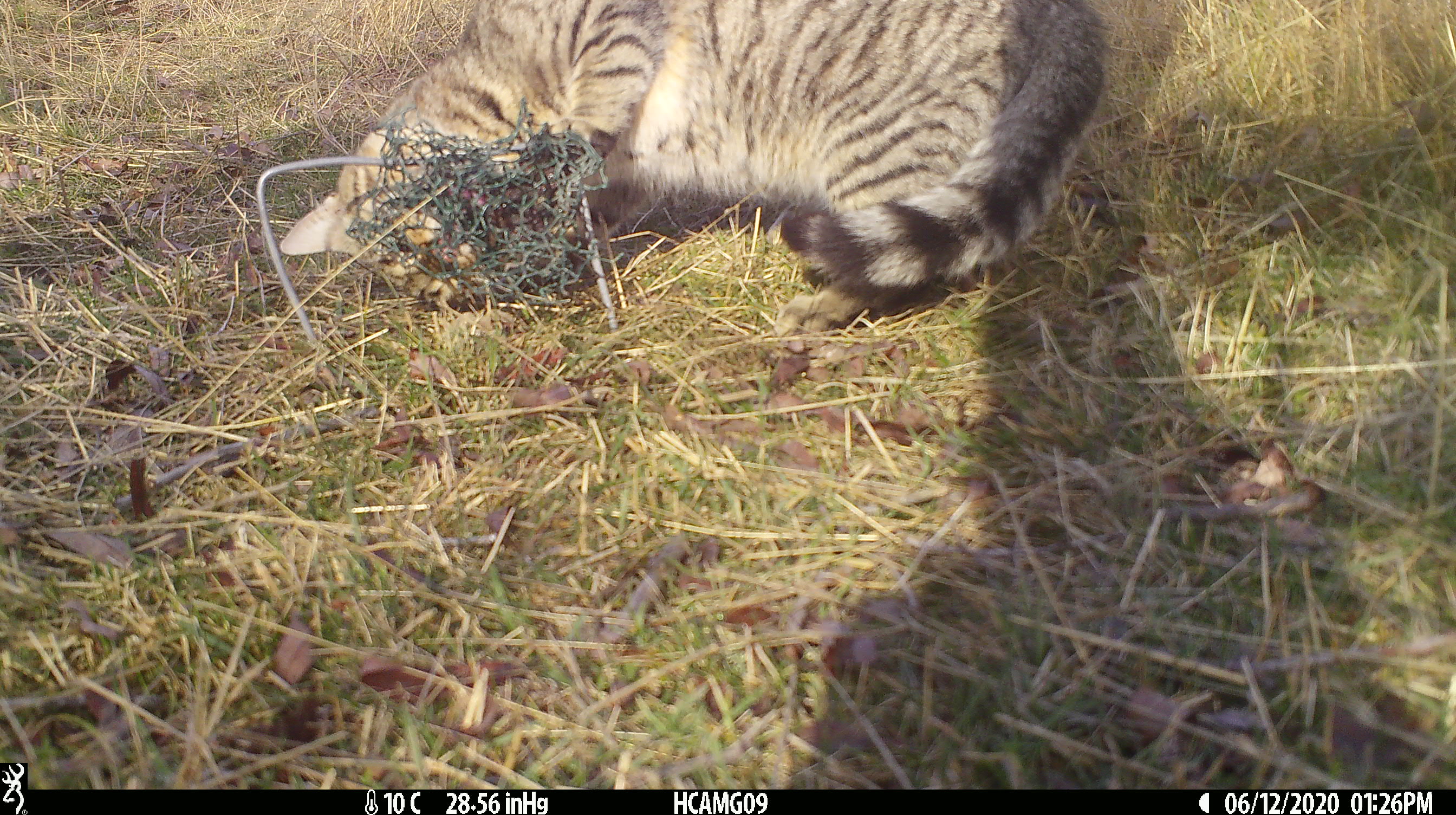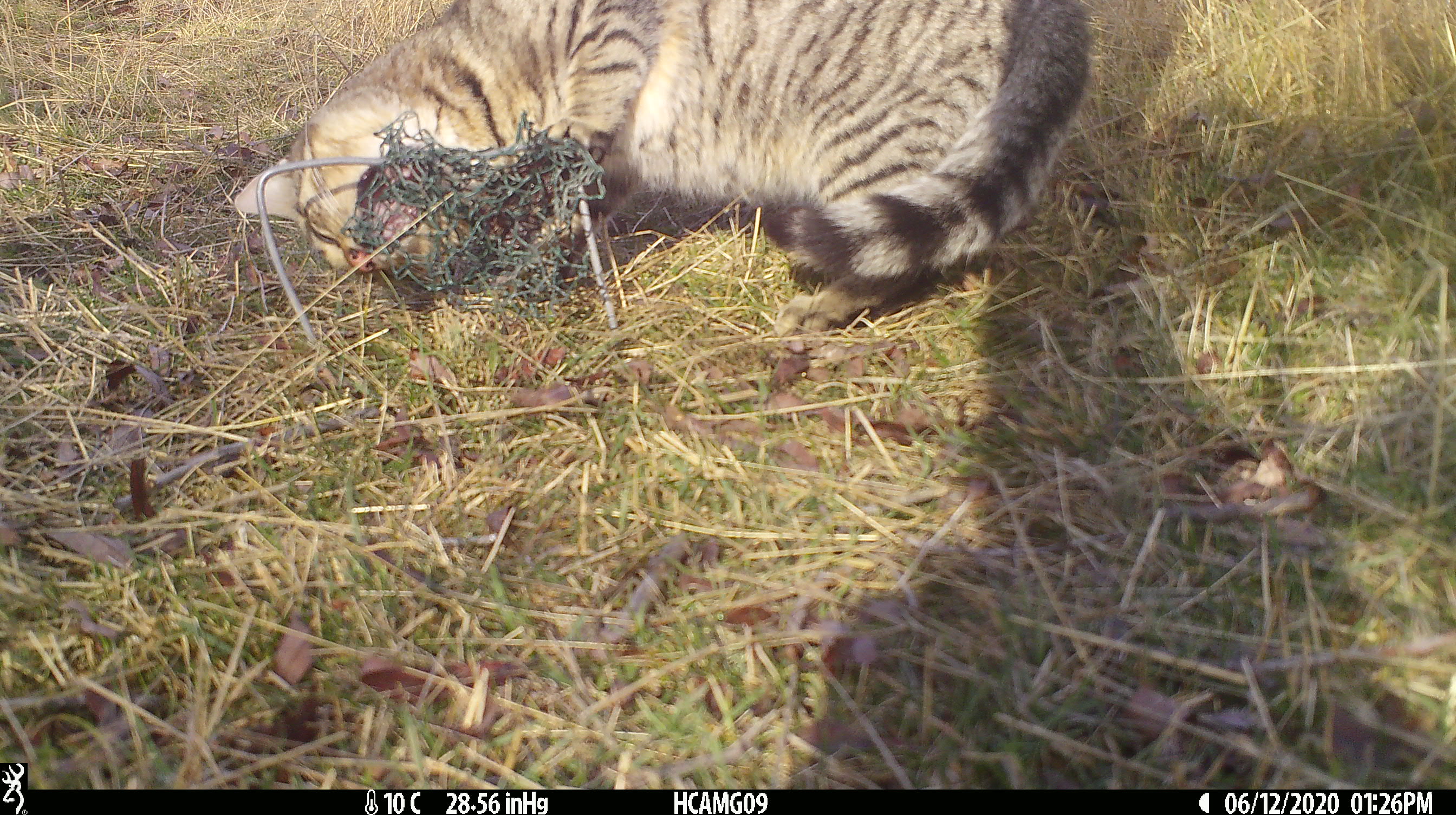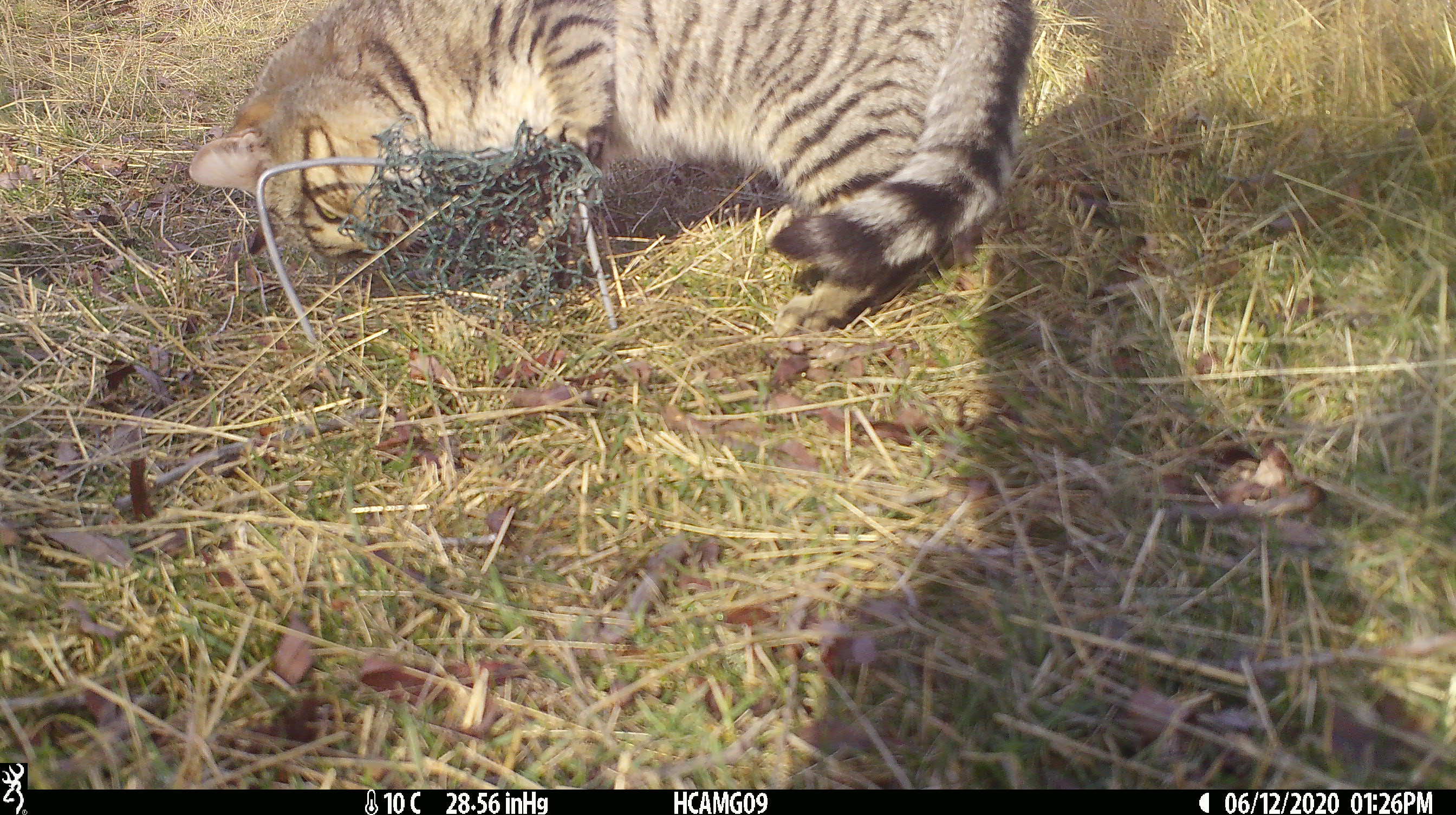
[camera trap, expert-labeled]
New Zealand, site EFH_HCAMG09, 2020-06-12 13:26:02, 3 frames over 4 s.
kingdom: Animalia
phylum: Chordata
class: Mammalia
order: Carnivora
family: Felidae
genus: Felis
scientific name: Felis catus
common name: domestic cat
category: cat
Cat (domestic cat) (Felis catus).